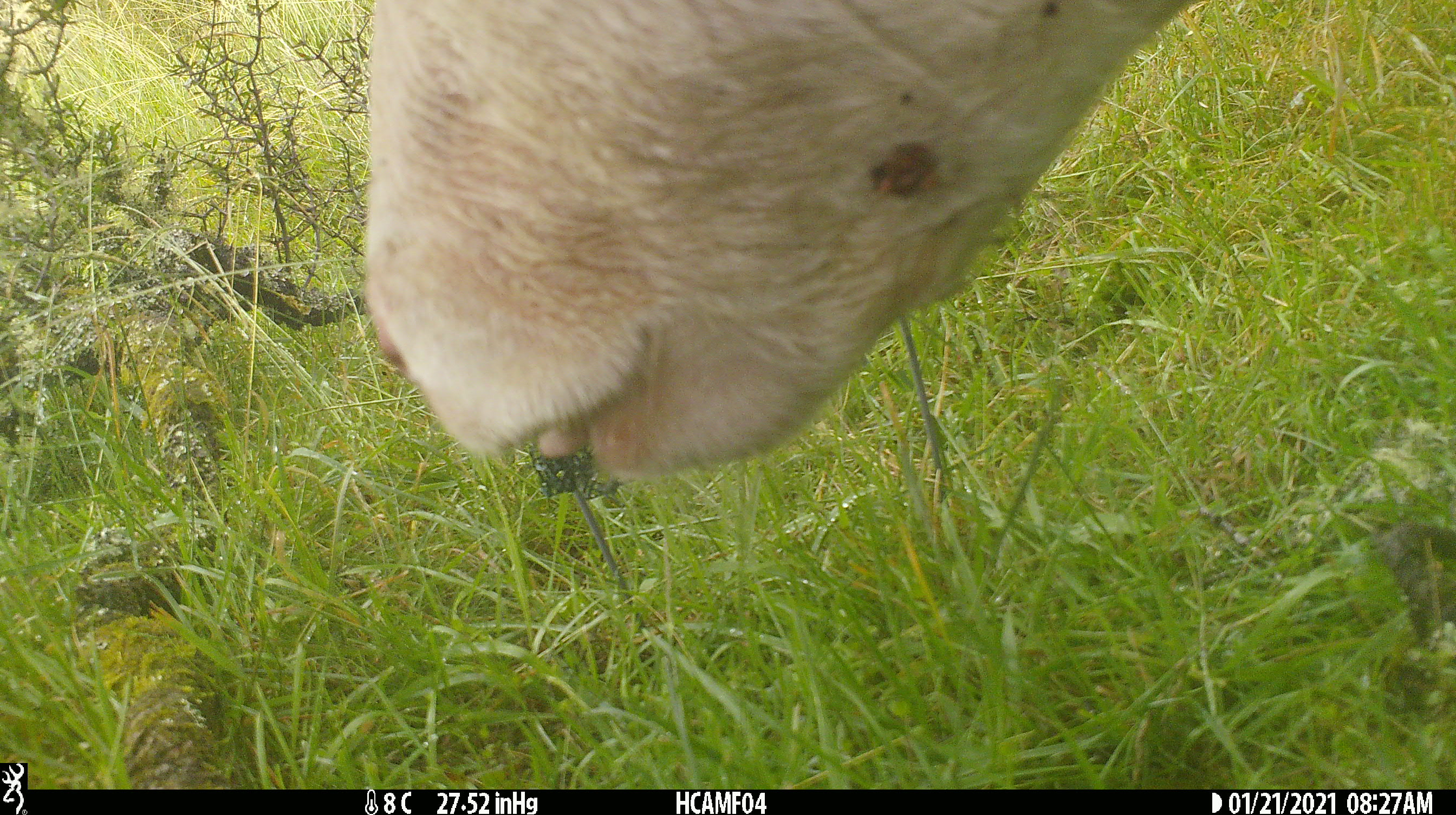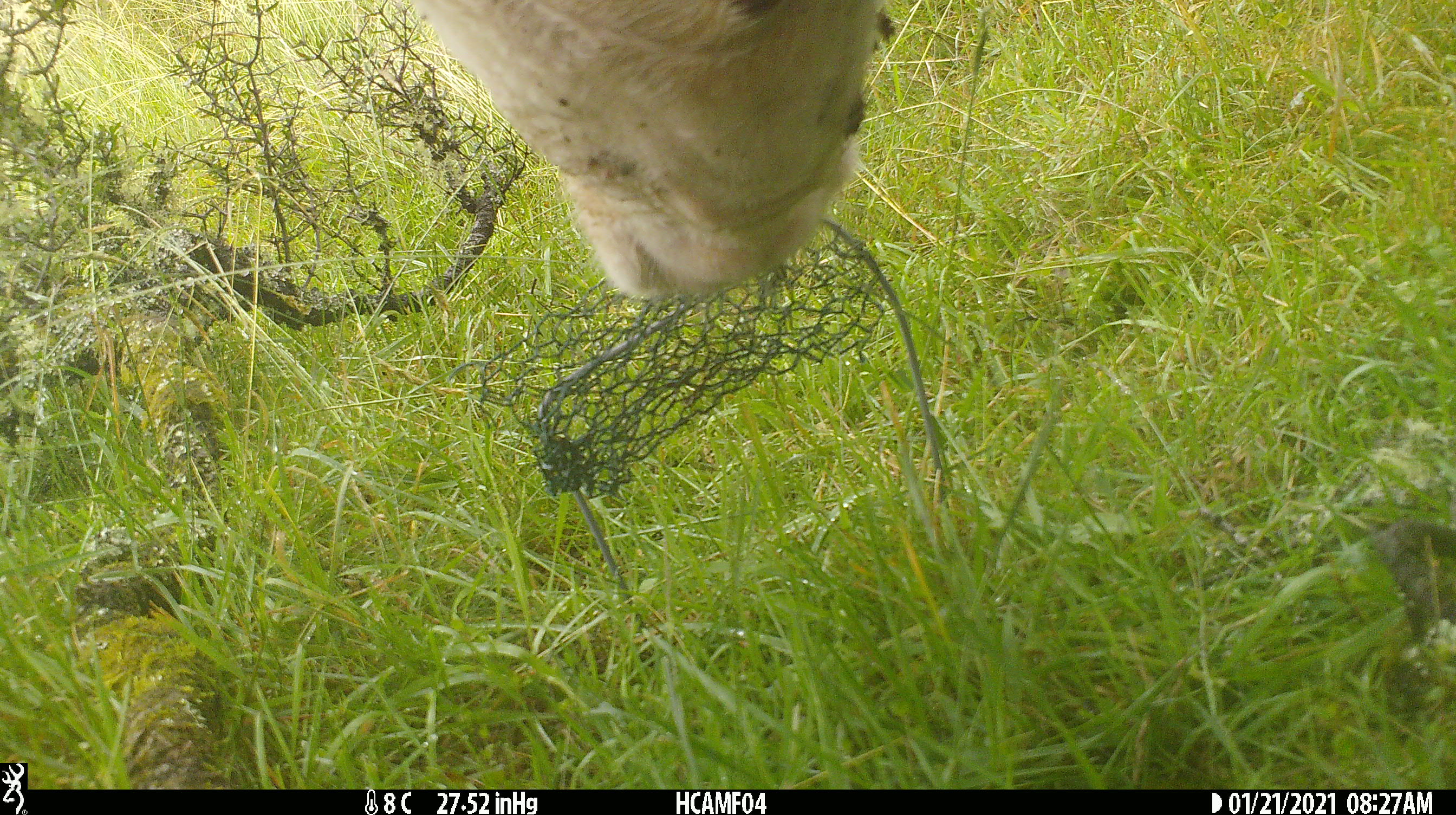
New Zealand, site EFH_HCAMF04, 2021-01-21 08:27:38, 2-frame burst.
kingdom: Animalia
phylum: Chordata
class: Mammalia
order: Artiodactyla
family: Bovidae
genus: Bos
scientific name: Bos taurus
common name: domestic cow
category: cow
Cow (domestic cow) (Bos taurus).